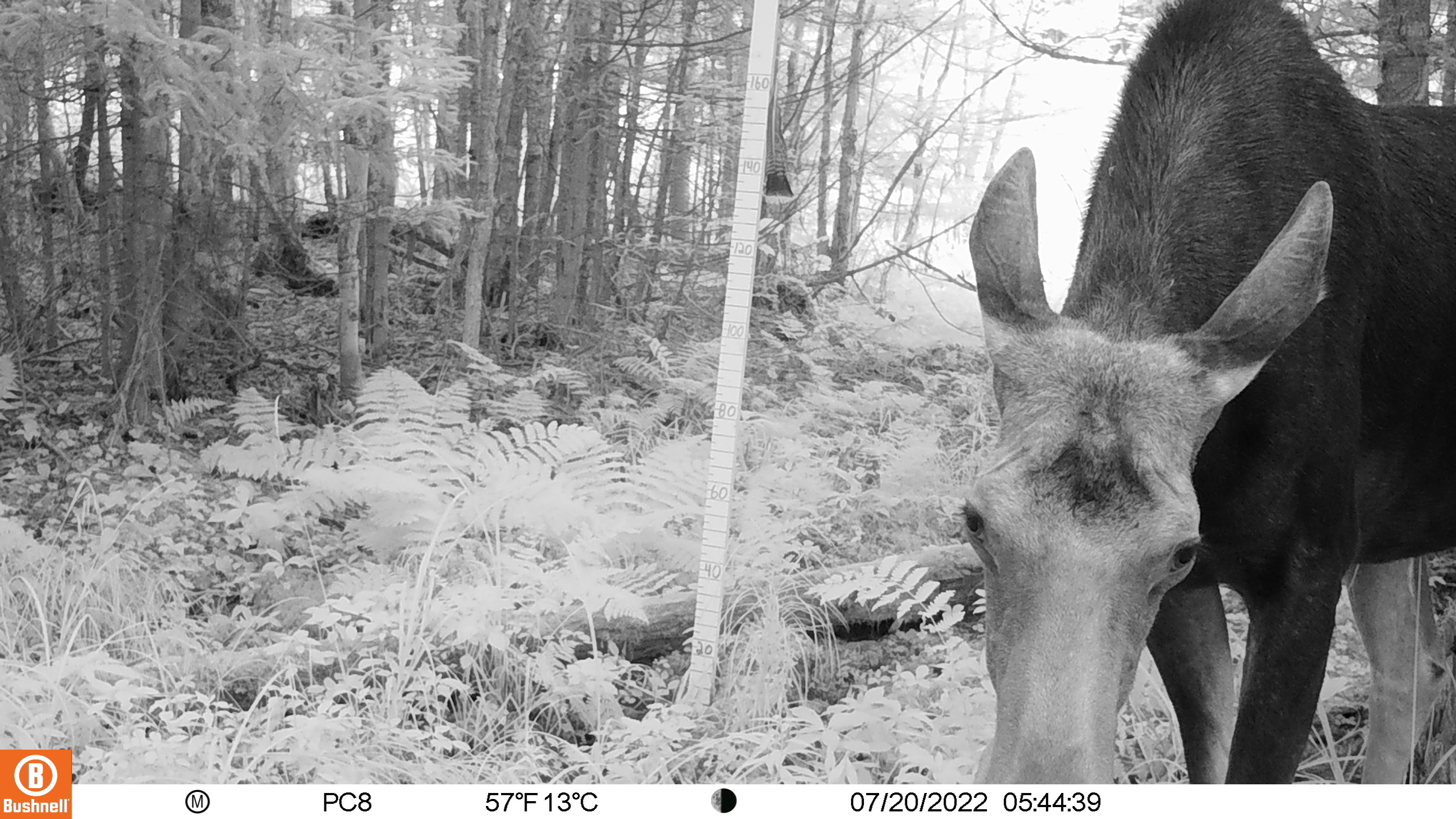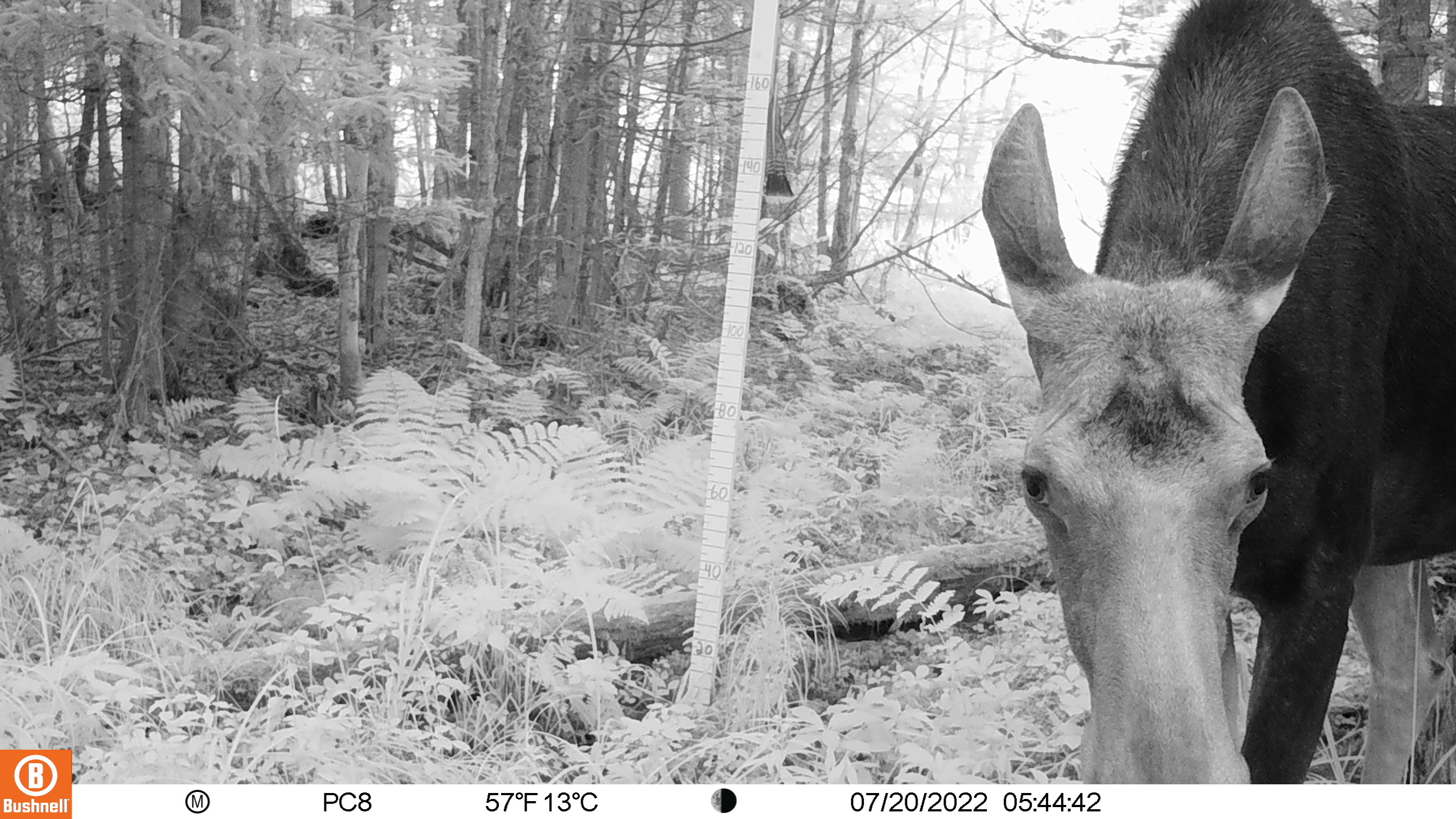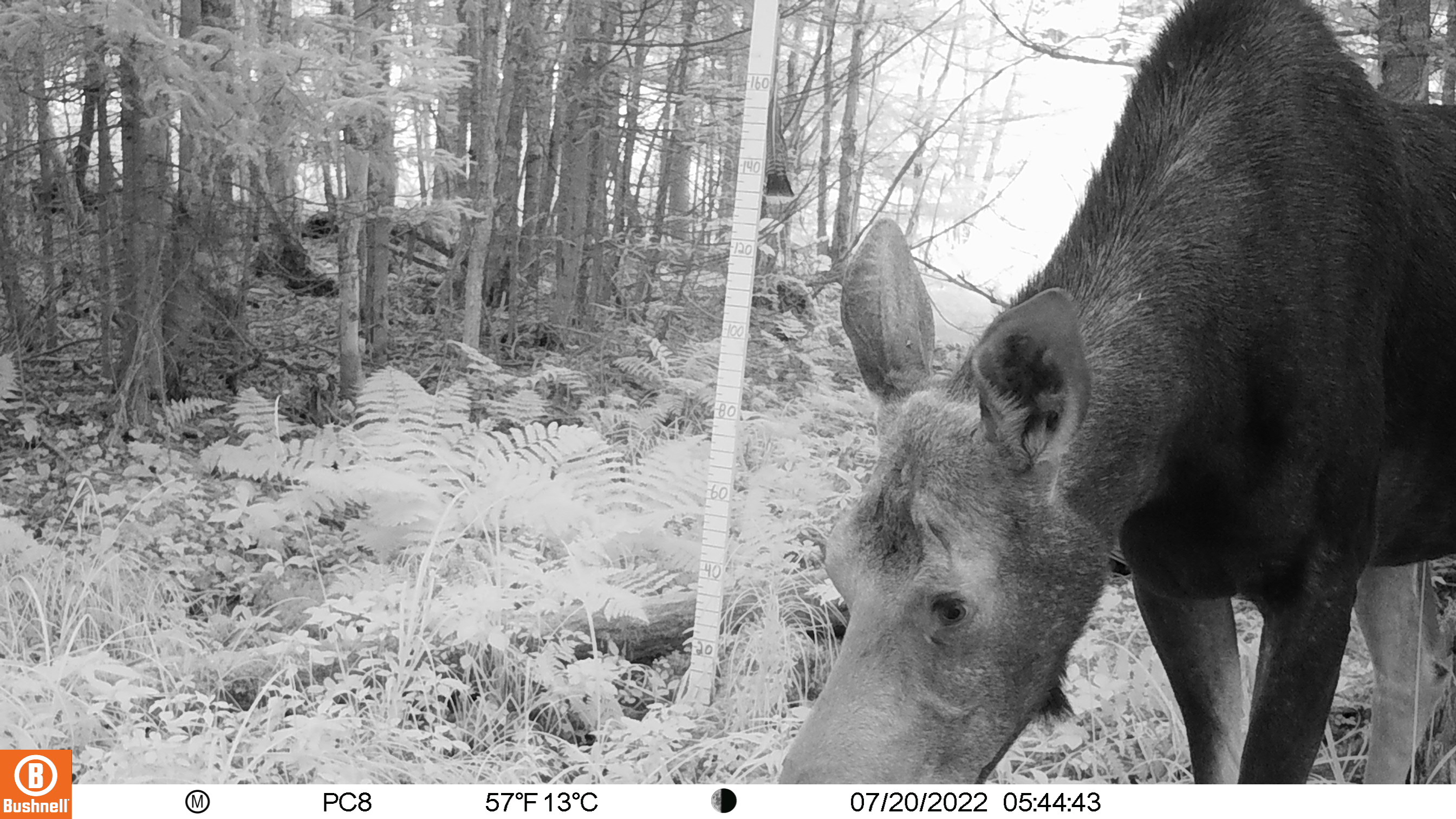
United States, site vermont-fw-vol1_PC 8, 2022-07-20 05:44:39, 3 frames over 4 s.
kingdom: Animalia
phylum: Chordata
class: Mammalia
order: Artiodactyla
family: Cervidae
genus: Alces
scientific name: Alces alces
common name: moose